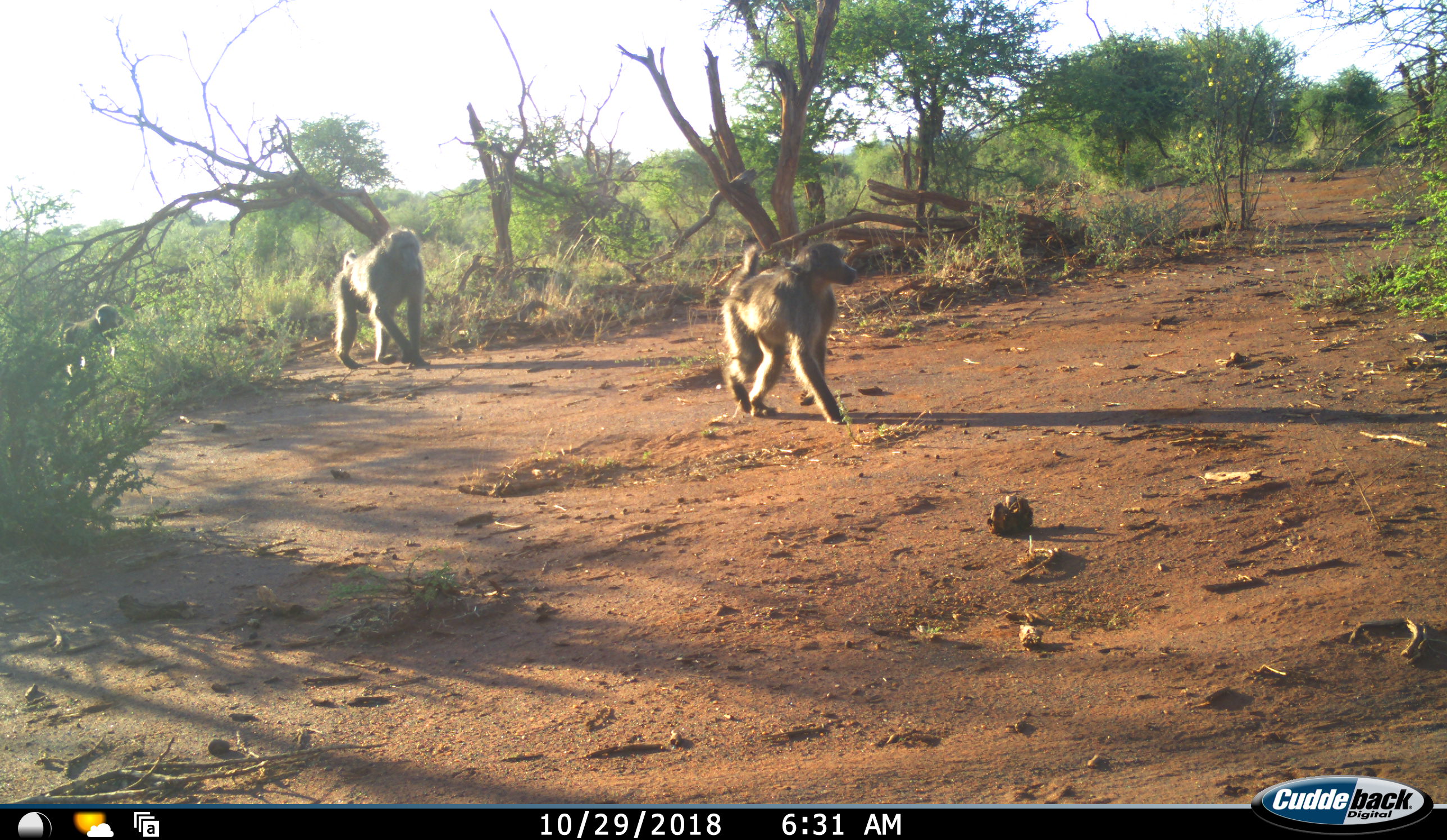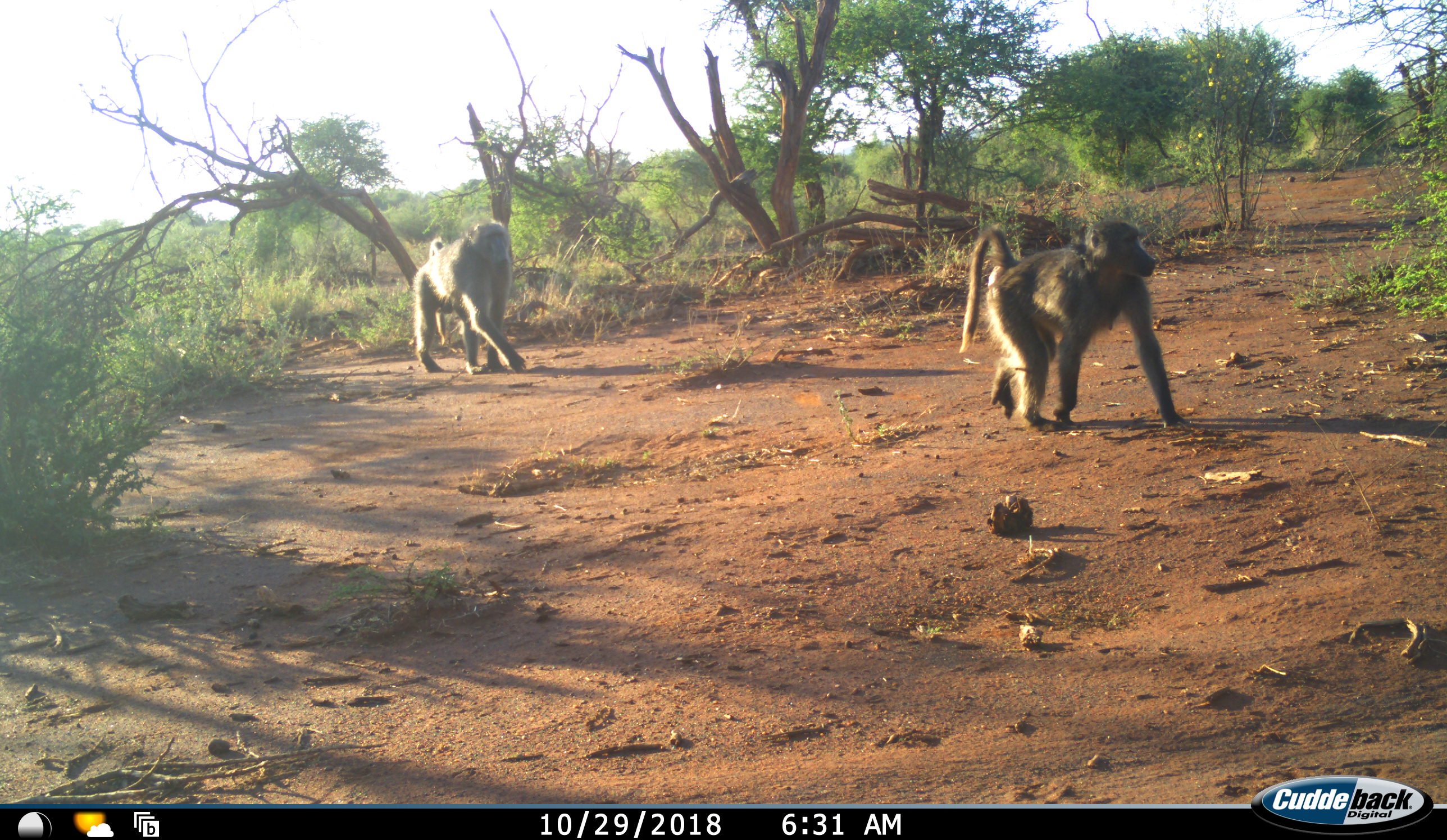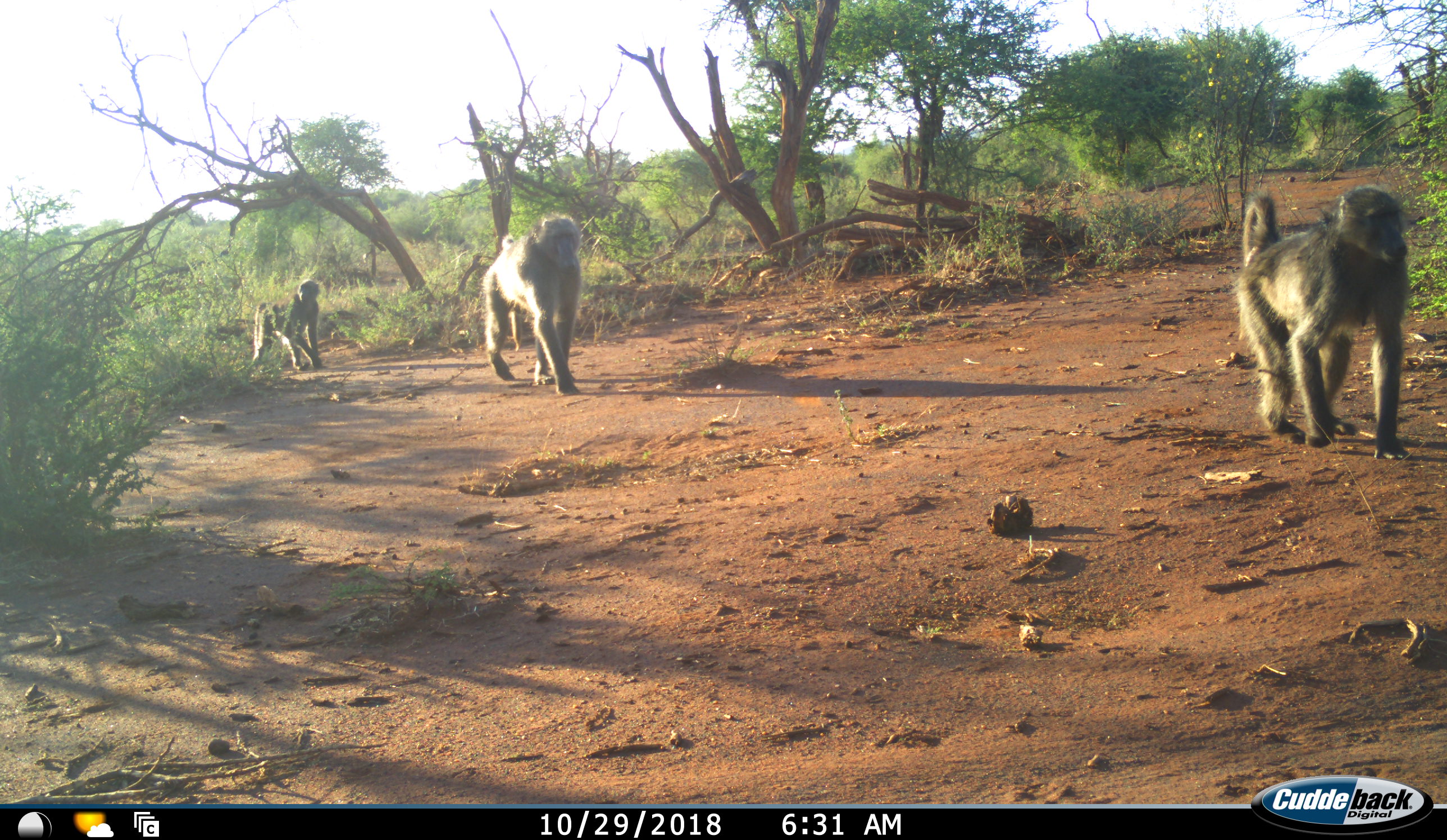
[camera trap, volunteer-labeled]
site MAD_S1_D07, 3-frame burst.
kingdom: Animalia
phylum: Chordata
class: Mammalia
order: Primates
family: Cercopithecidae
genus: Papio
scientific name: Papio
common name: baboon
Baboon (Papio), count 3. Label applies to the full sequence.